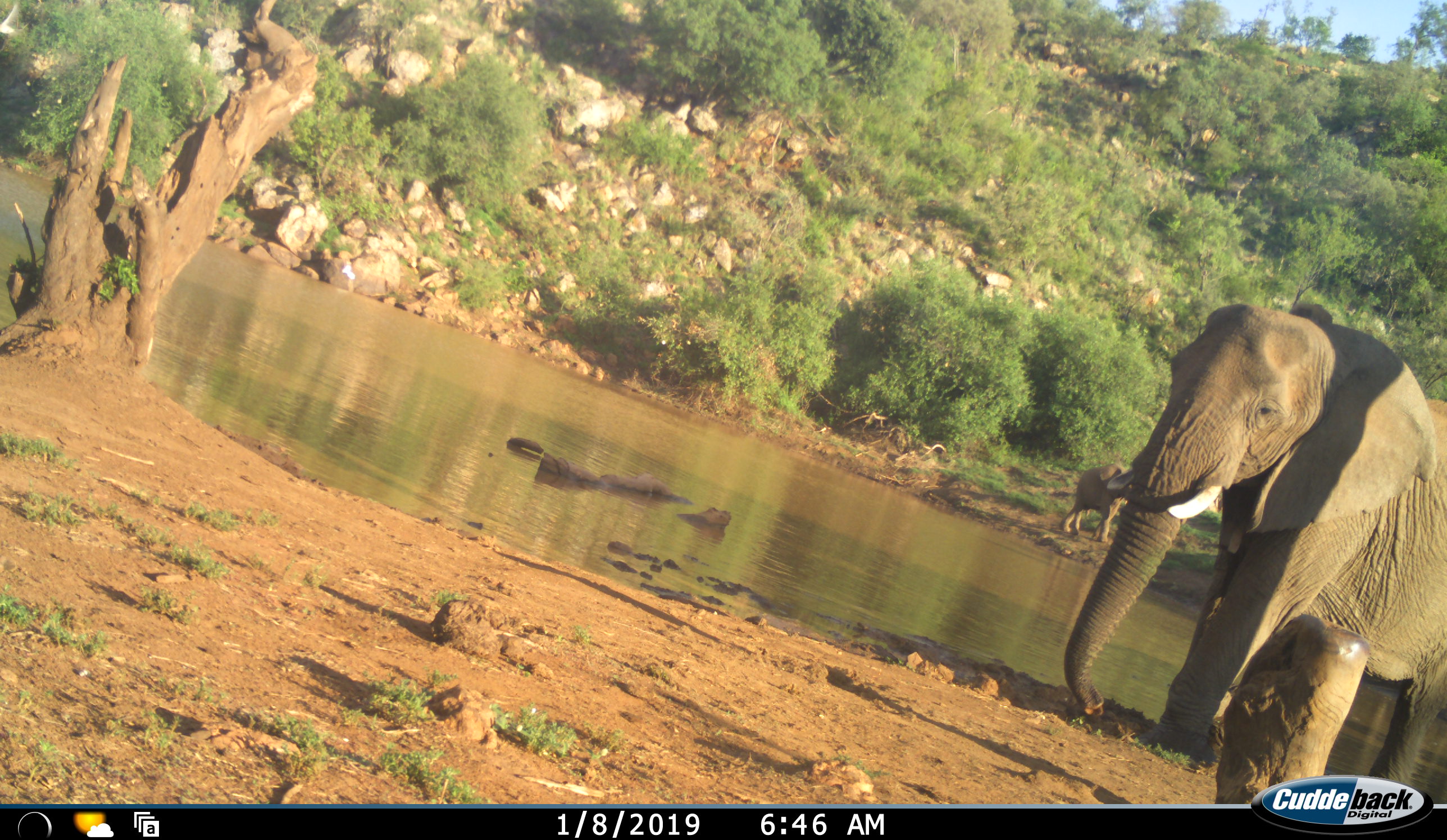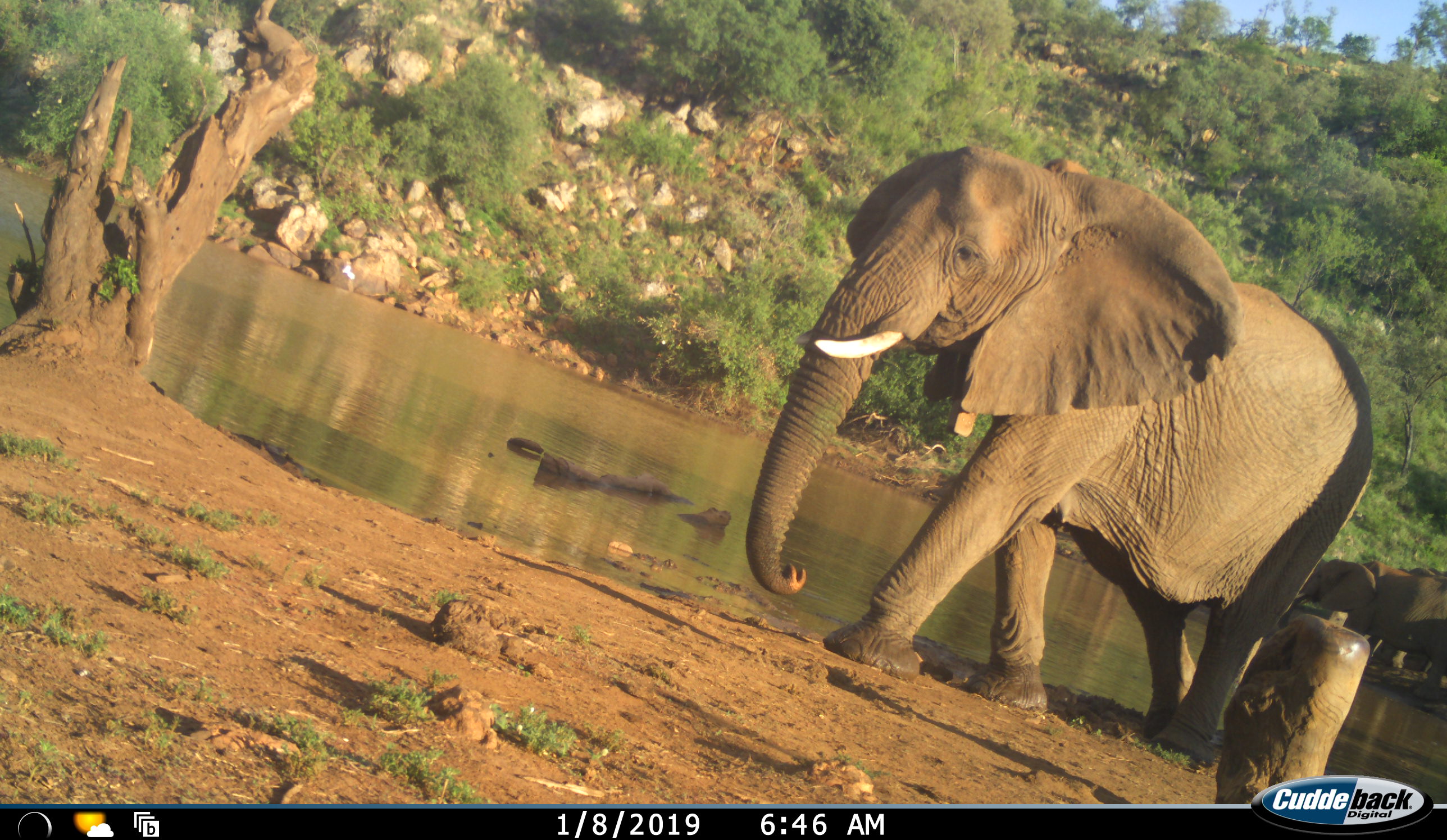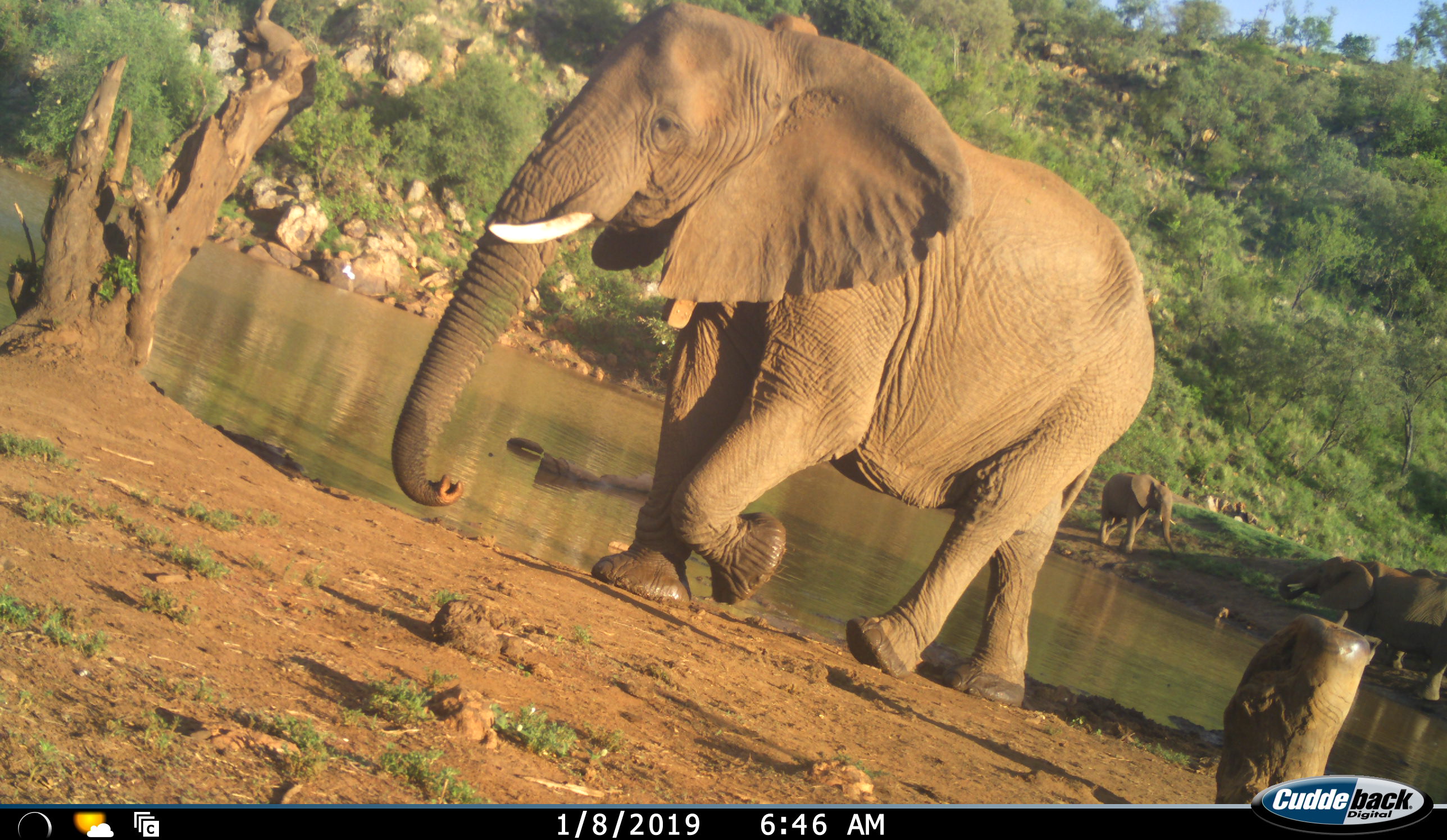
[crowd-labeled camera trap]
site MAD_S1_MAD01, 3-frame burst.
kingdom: Animalia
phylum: Chordata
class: Mammalia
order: Proboscidea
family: Elephantidae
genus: Loxodonta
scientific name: Loxodonta africana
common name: african bush elephant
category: elephant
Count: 4.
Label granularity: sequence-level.